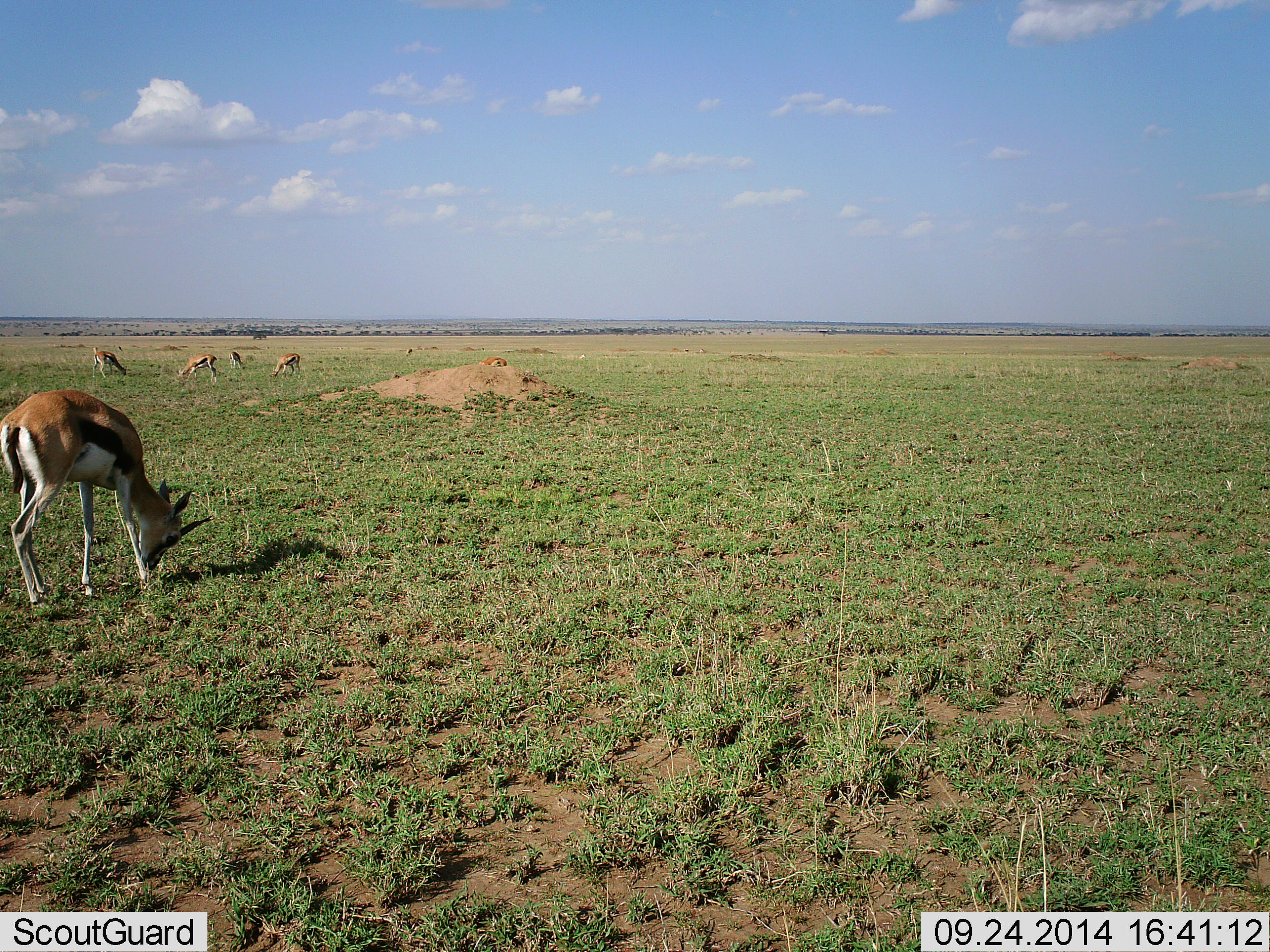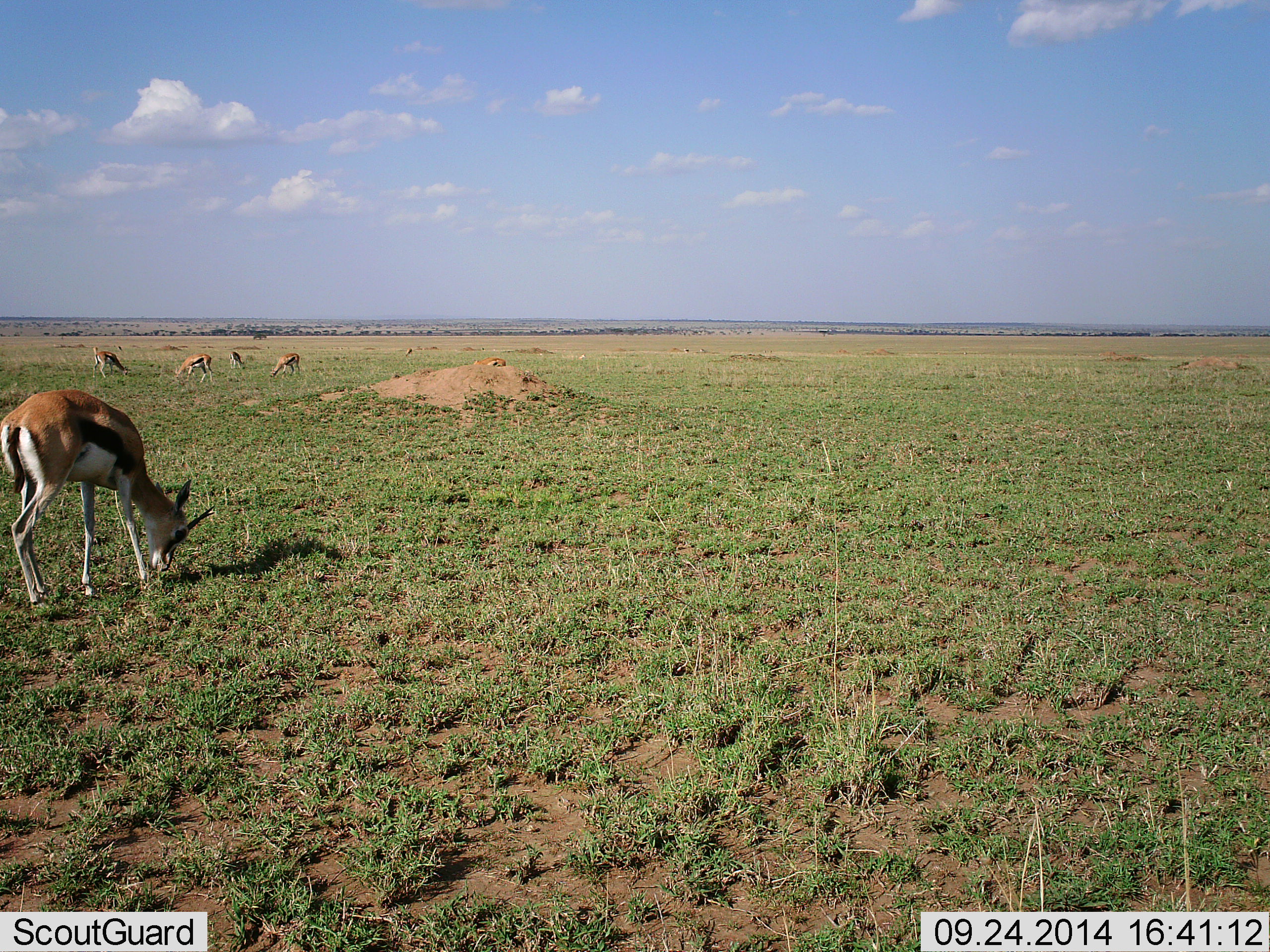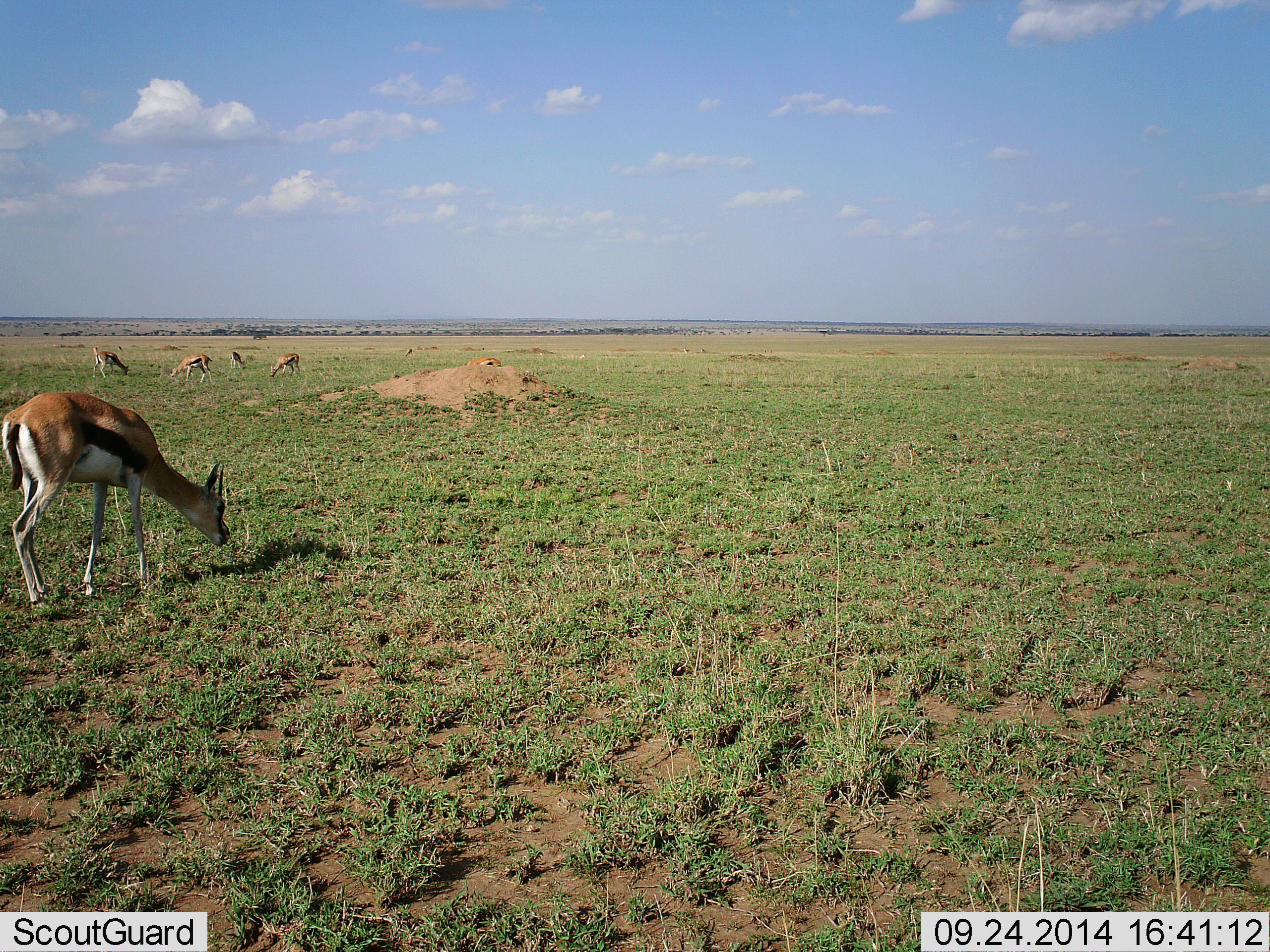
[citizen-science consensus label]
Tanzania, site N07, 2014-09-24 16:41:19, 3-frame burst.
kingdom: Animalia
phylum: Chordata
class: Mammalia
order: Artiodactyla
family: Bovidae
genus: Eudorcas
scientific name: Eudorcas thomsonii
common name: thomson's gazelle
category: gazellethomsons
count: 5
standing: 50%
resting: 0%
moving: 10%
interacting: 0%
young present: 0%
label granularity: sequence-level